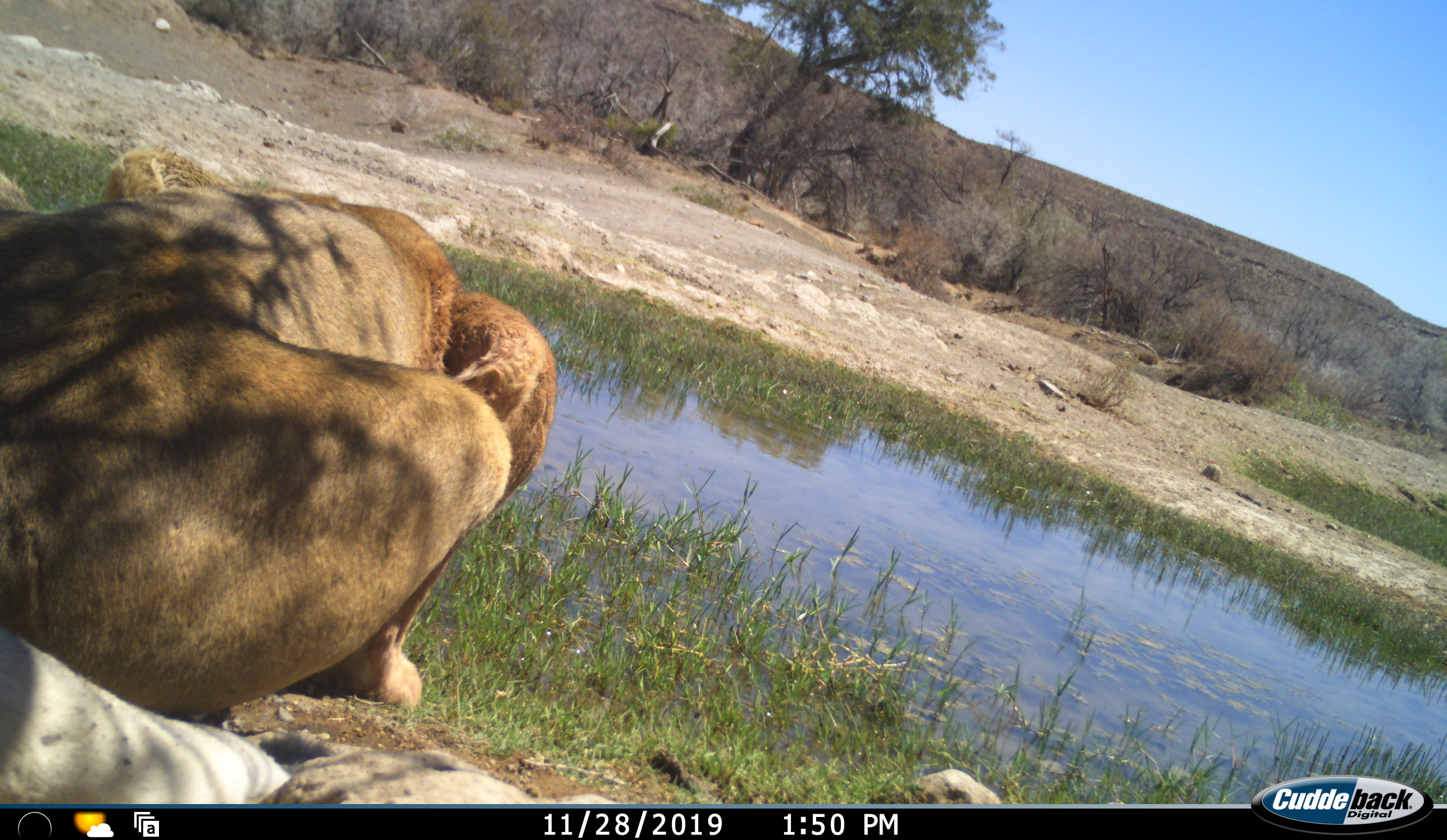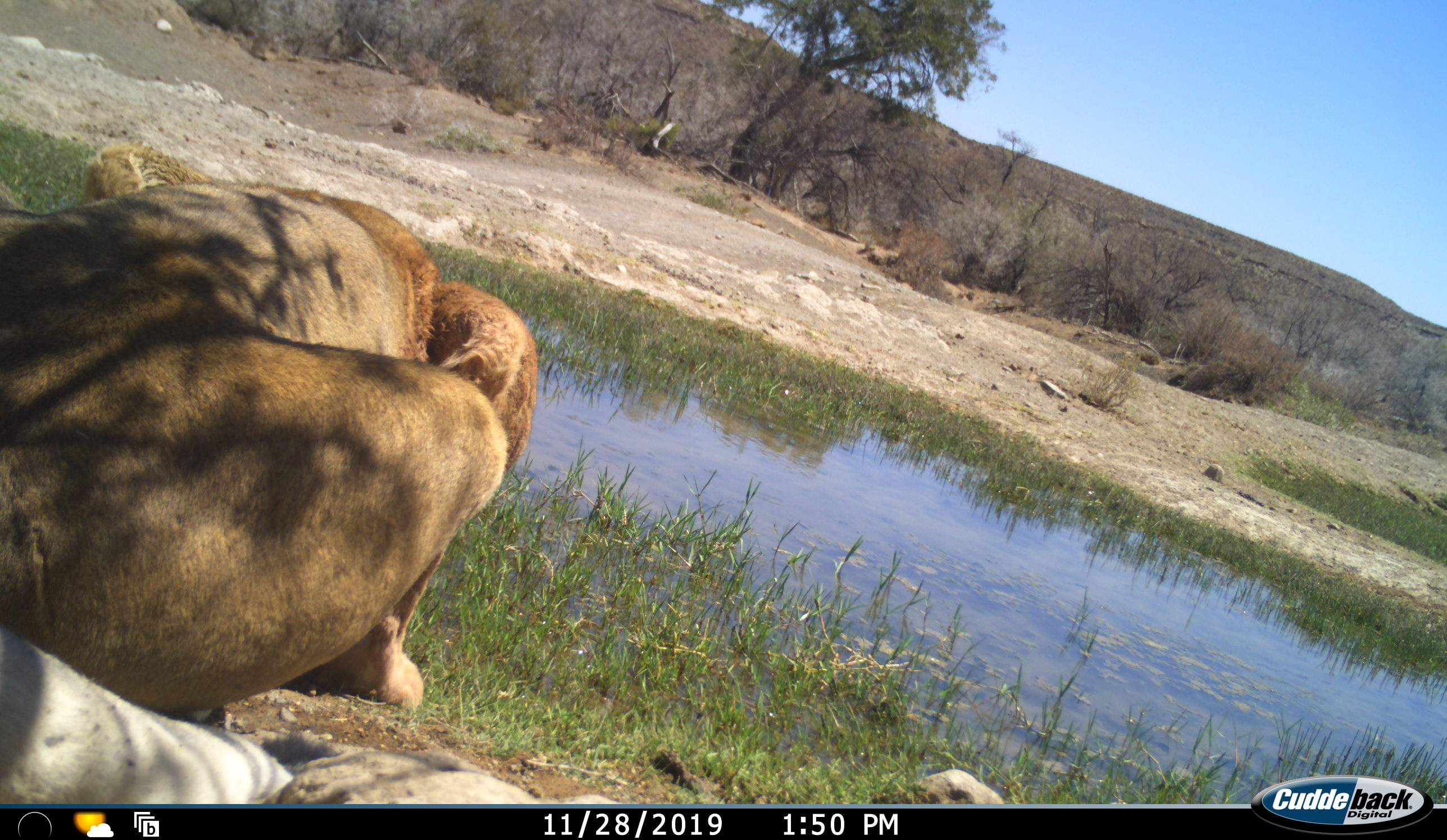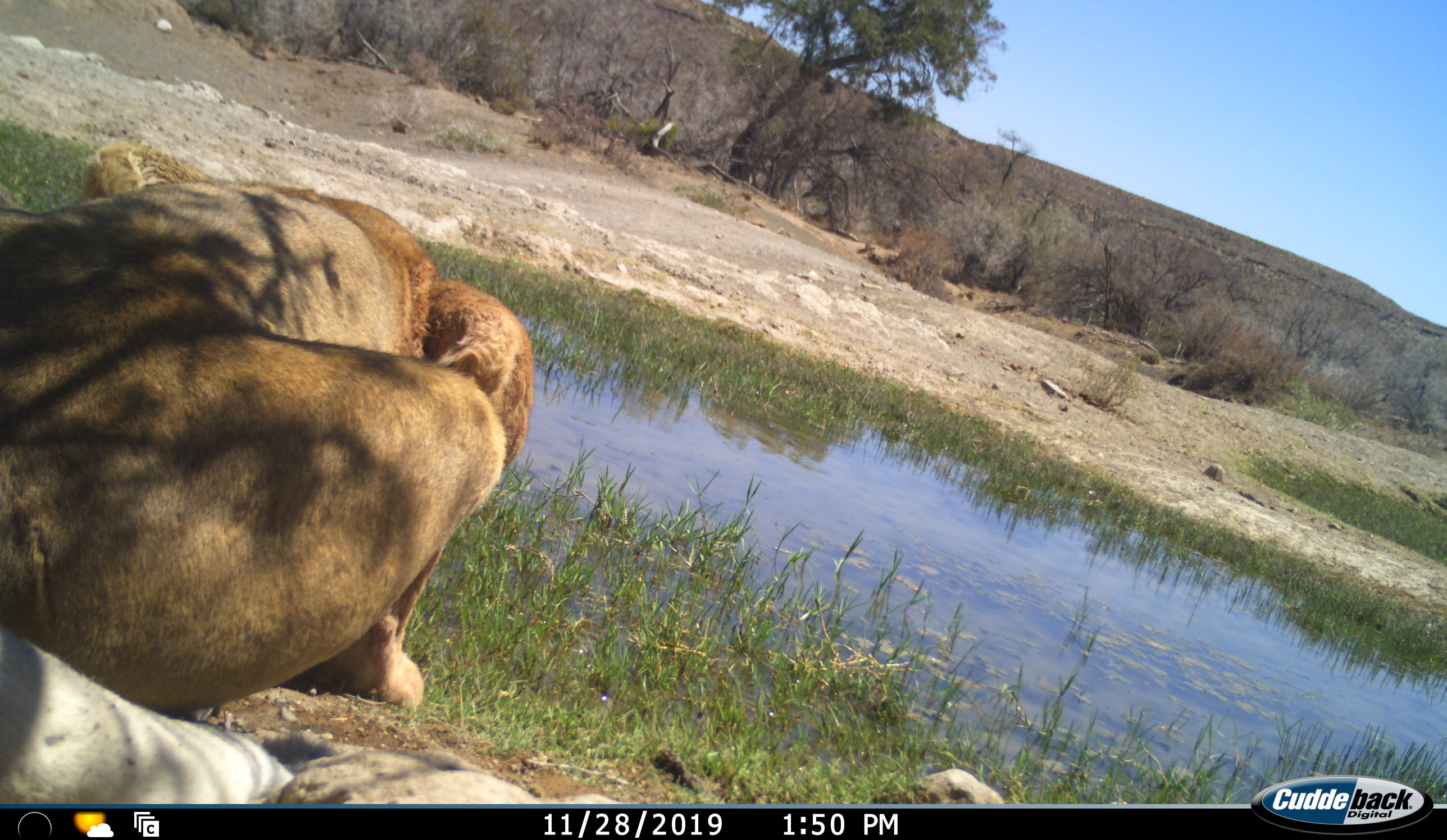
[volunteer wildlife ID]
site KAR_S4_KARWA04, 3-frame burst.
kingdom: Animalia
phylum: Chordata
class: Mammalia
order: Carnivora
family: Felidae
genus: Panthera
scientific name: Panthera leo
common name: lion female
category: lionfemale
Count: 1.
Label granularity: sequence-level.